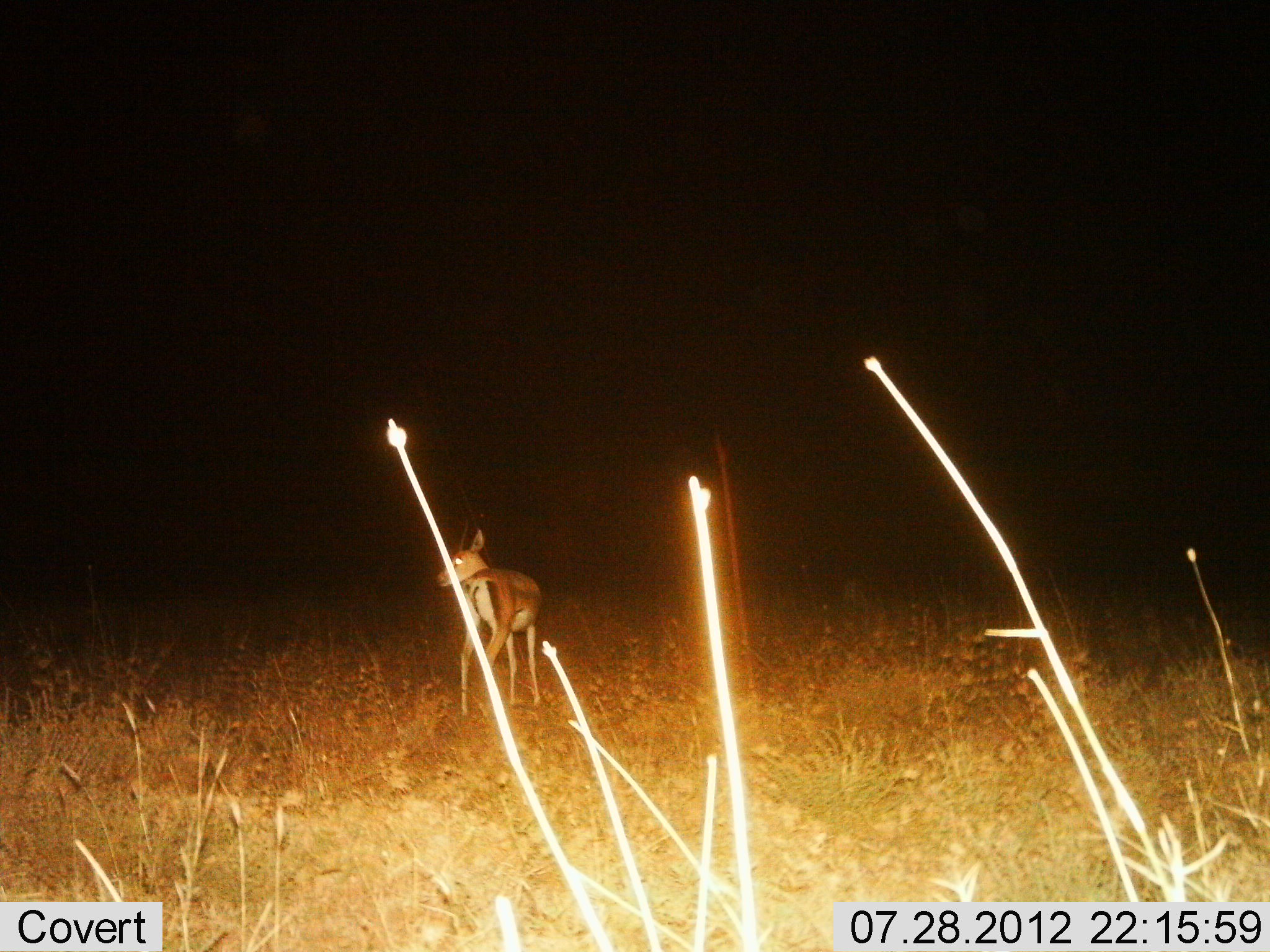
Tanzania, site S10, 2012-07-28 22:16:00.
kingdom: Animalia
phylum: Chordata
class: Mammalia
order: Artiodactyla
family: Bovidae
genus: Nanger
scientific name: Nanger granti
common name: grant's gazelle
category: gazellegrants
Gazellegrants (grant's gazelle) (Nanger granti), count 1. Behavior (volunteer vote fractions): standing 100%, resting 0%, moving 0%, interacting 0%. Young present (vote fraction): 0%. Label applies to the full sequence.